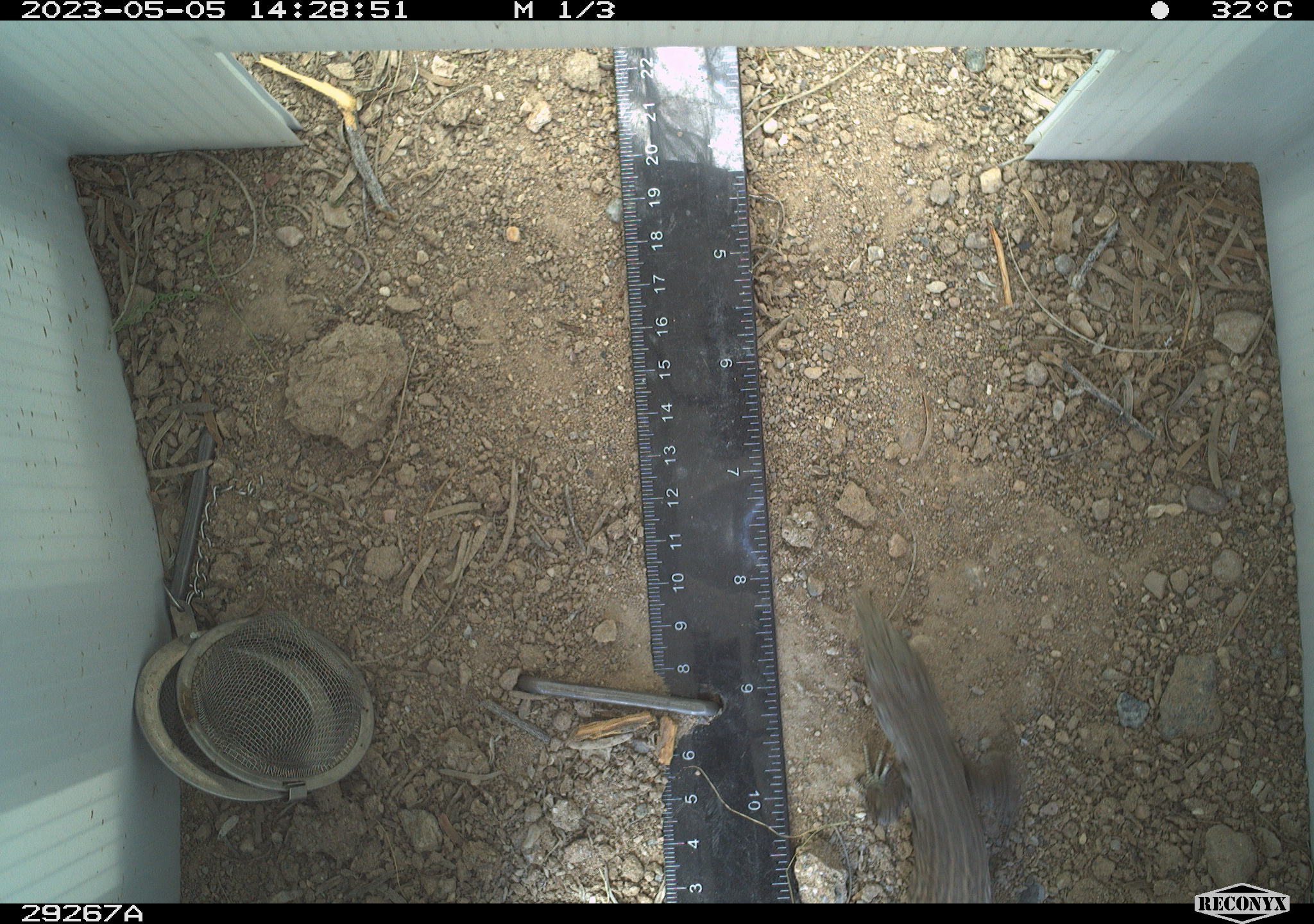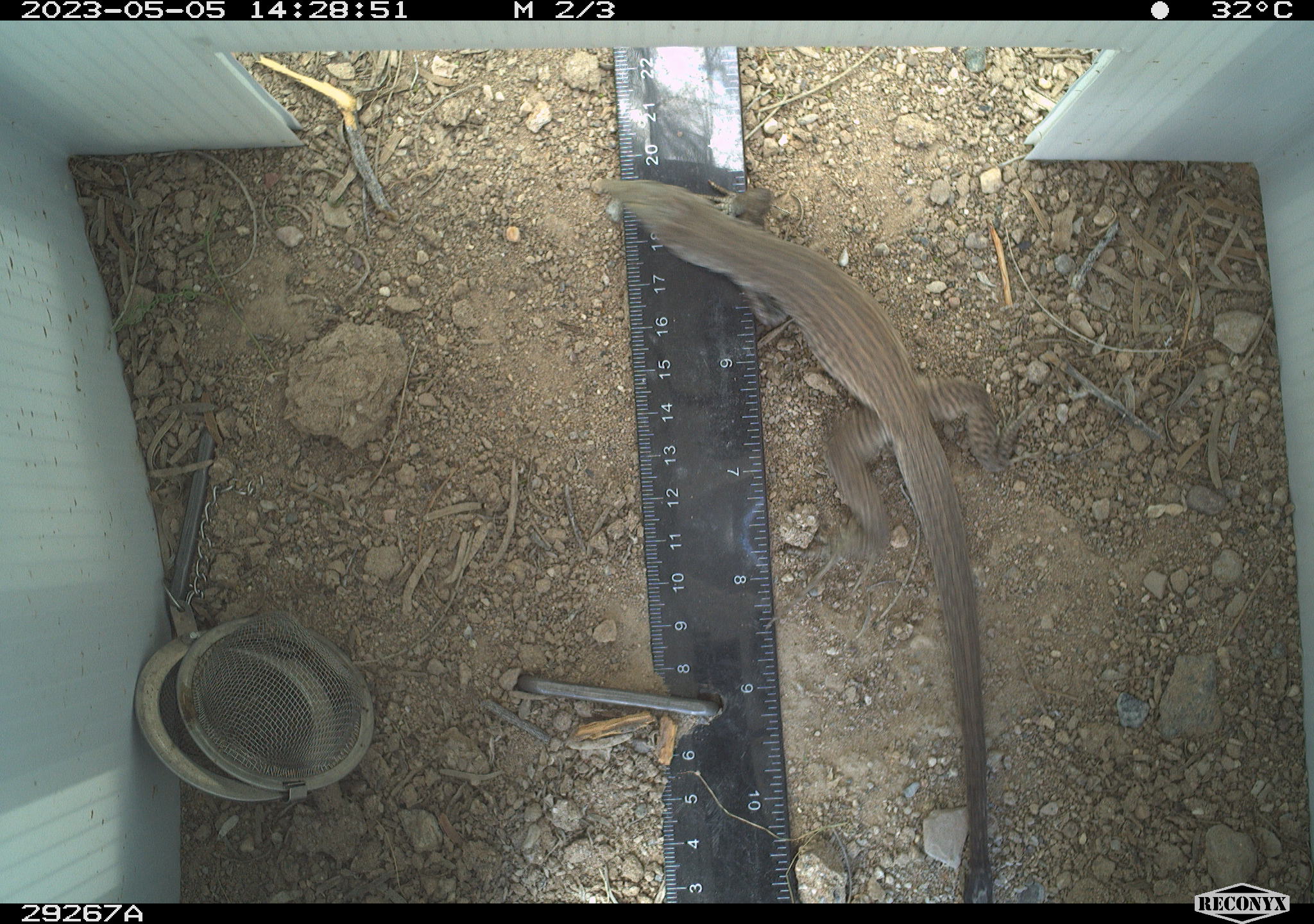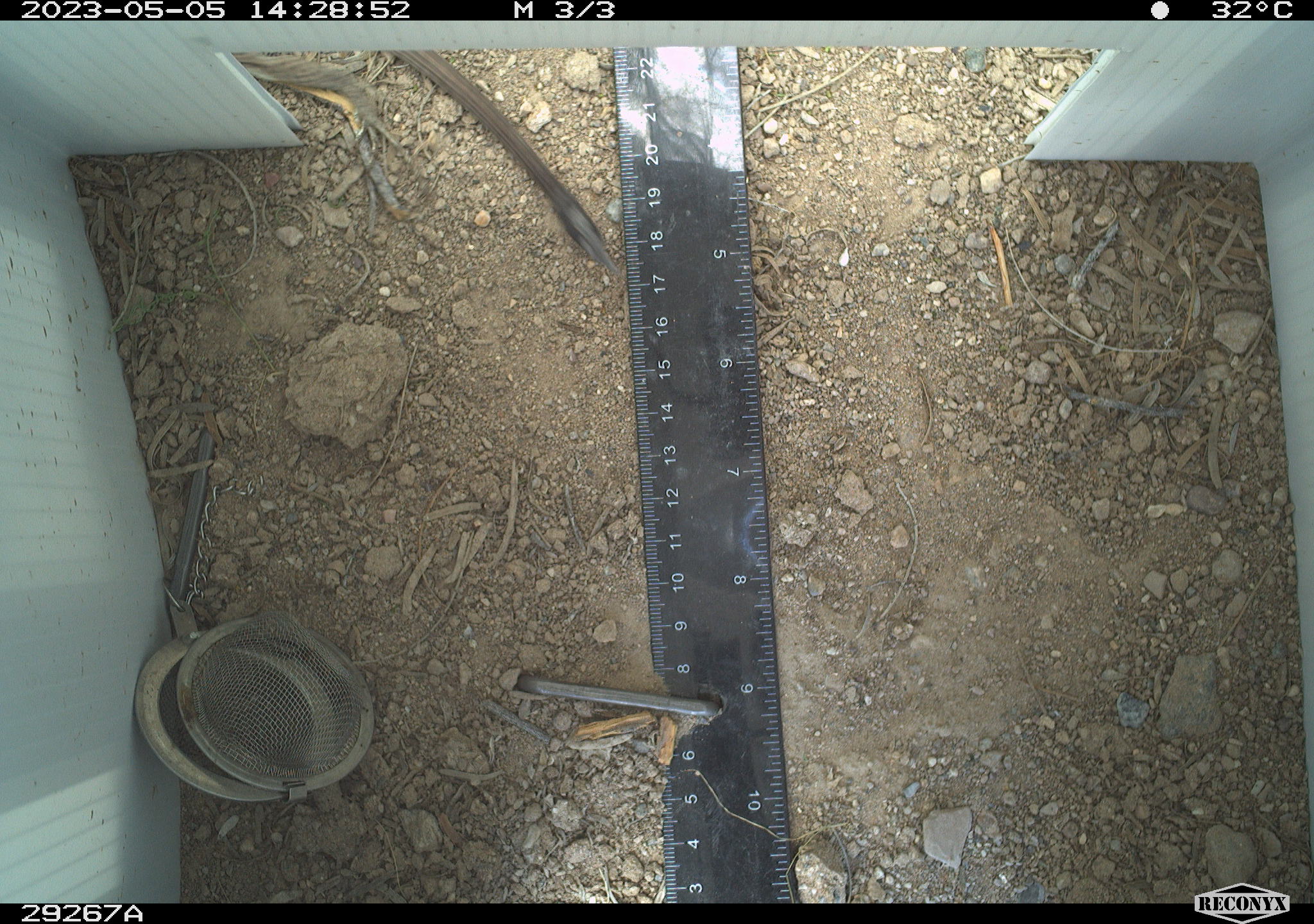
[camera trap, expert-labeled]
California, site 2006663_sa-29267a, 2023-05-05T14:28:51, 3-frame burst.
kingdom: Animalia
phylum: Chordata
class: Reptilia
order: Squamata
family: Teiidae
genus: Aspidoscelis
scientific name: Aspidoscelis tigris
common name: western whiptail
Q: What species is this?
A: Western whiptail (Aspidoscelis tigris).